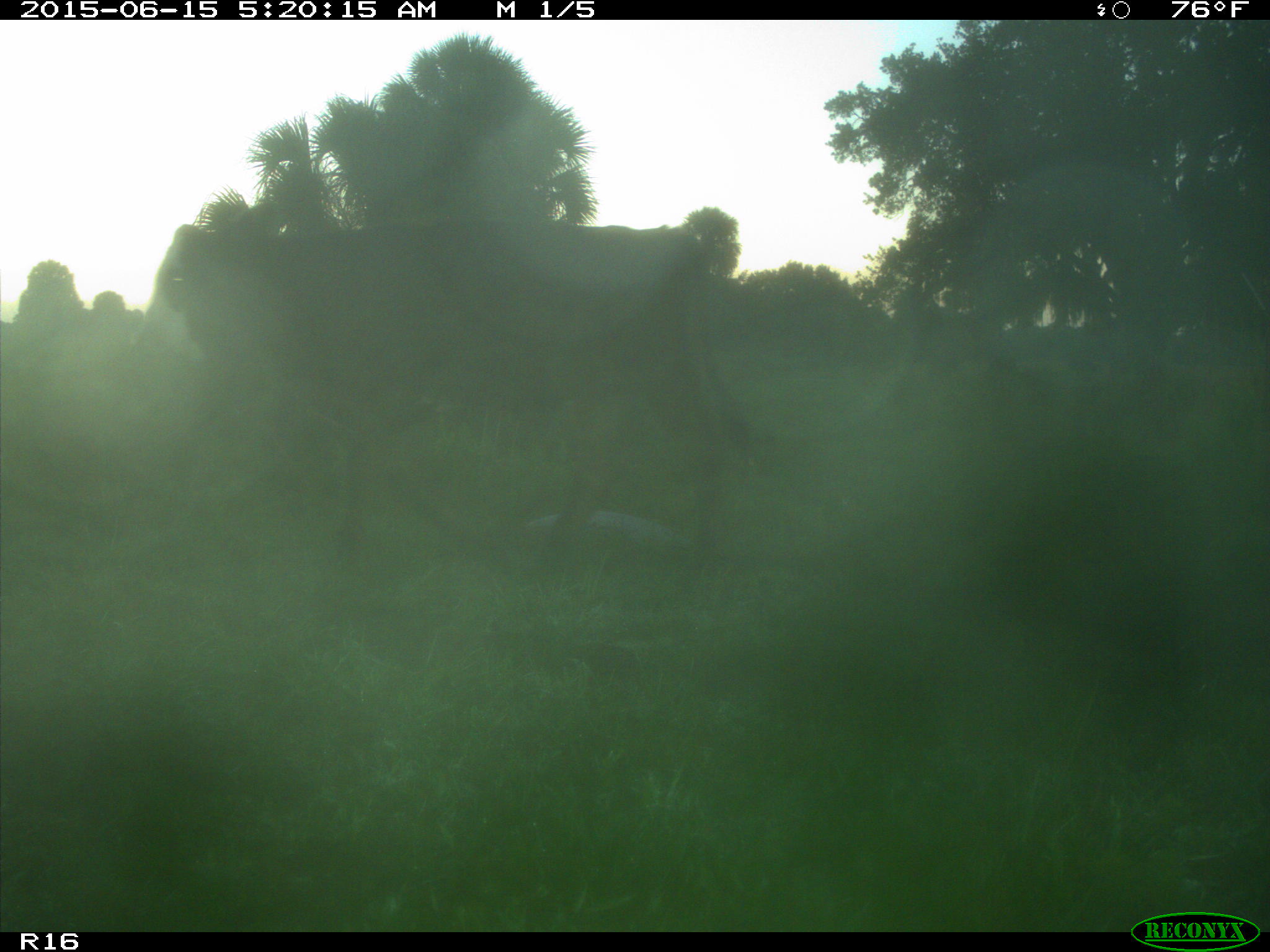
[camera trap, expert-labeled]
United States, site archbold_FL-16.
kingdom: Animalia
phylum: Chordata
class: Mammalia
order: Artiodactyla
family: Bovidae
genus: Bos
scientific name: Bos taurus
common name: domestic cow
Bos taurus (domestic cow).